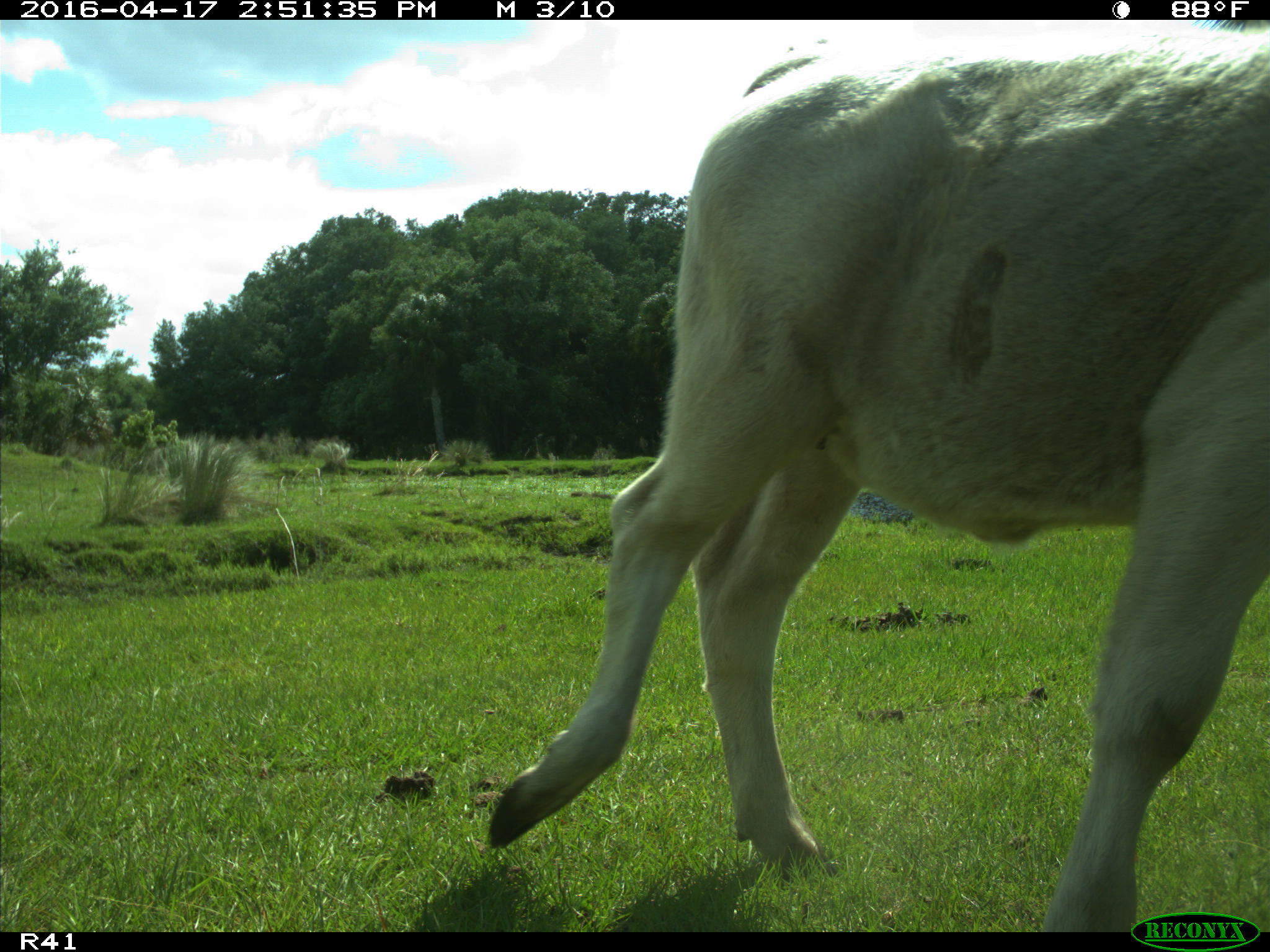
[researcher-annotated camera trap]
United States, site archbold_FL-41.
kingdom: Animalia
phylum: Chordata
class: Mammalia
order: Artiodactyla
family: Bovidae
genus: Bos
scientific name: Bos taurus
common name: domestic cow